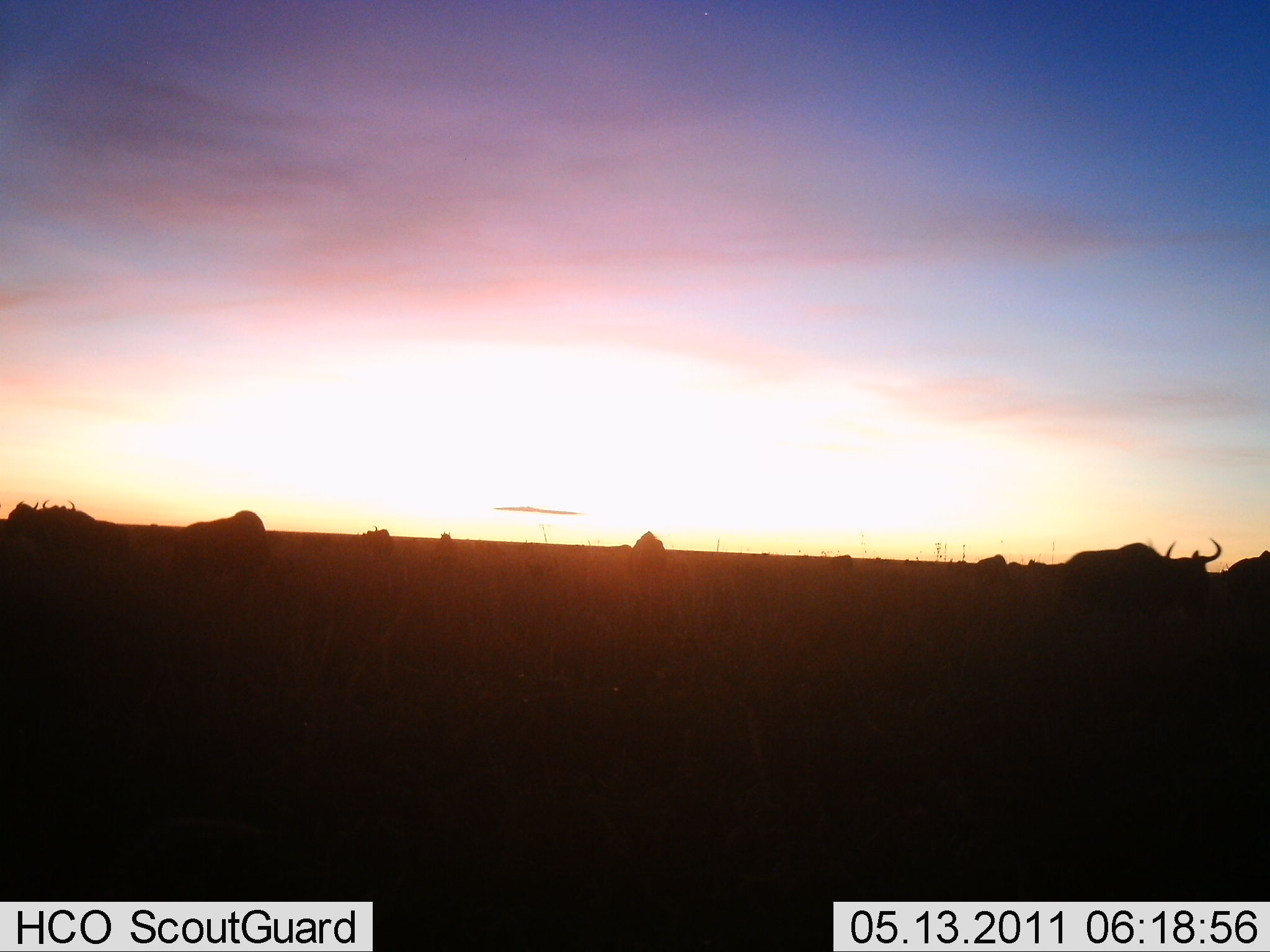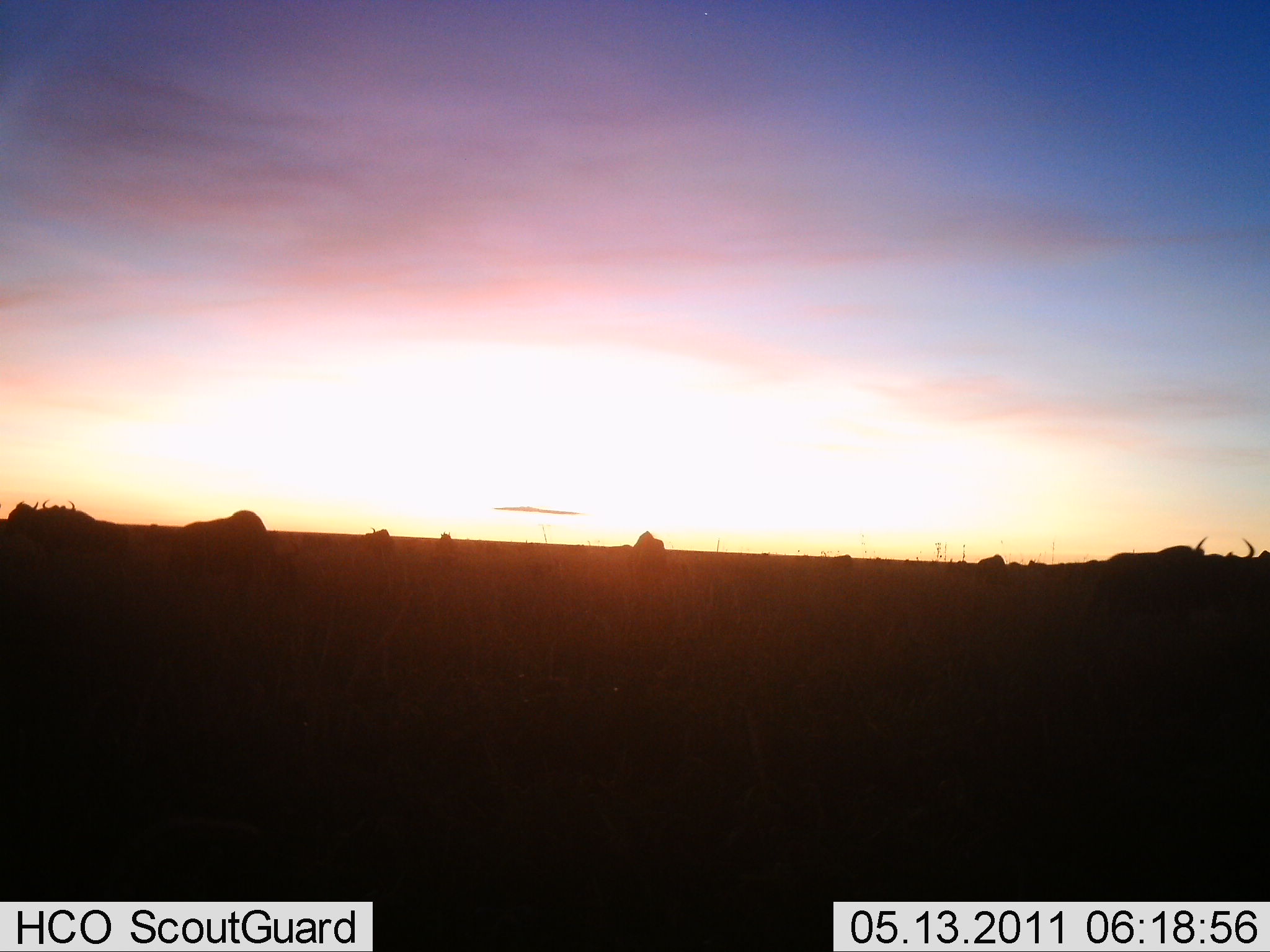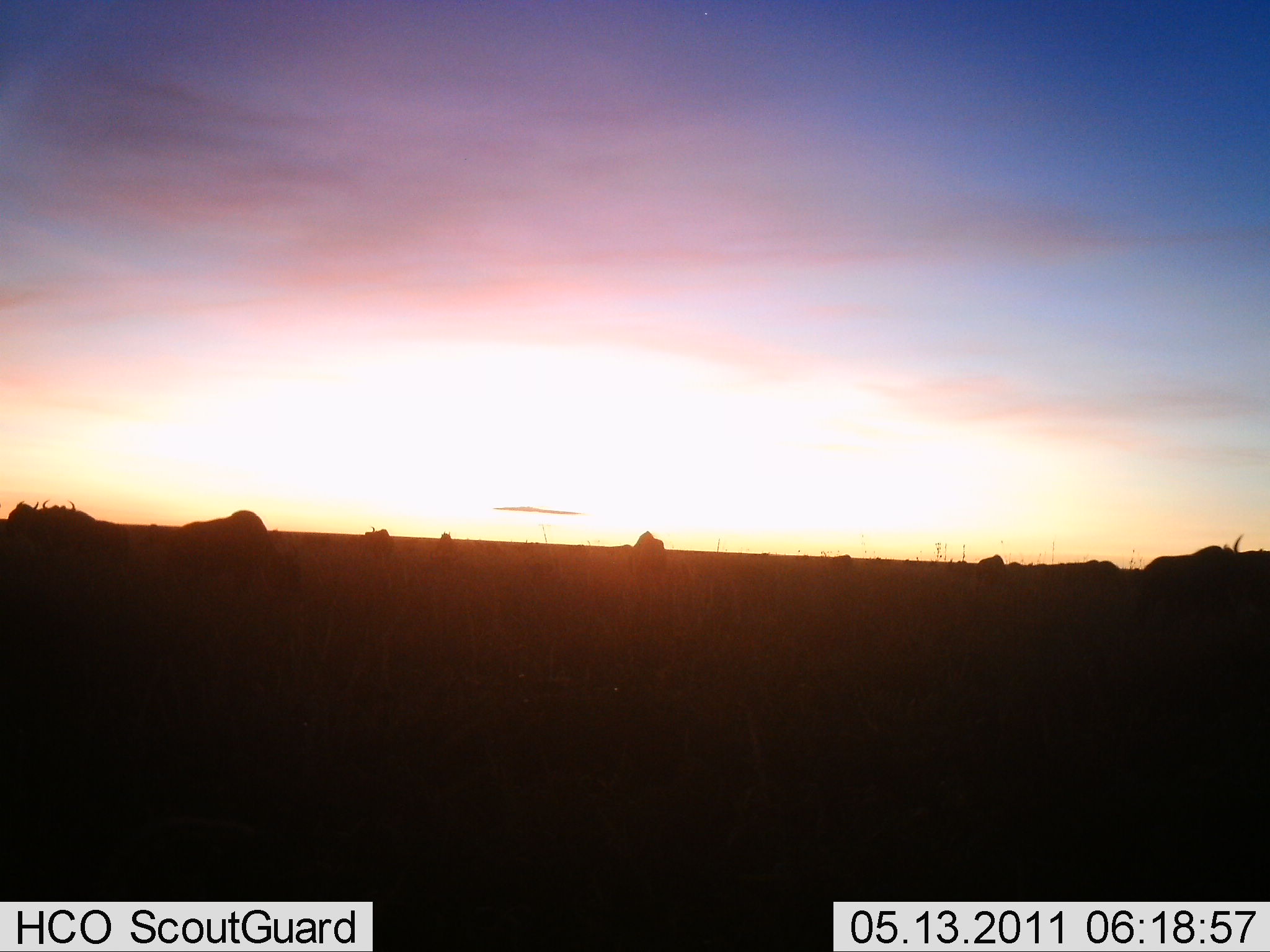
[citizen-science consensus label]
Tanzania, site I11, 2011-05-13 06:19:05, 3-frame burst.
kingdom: Animalia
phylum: Chordata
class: Mammalia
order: Artiodactyla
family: Bovidae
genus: Connochaetes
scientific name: Connochaetes taurinus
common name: blue wildebeest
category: wildebeest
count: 9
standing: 36%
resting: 0%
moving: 91%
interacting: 0%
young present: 0%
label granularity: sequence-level